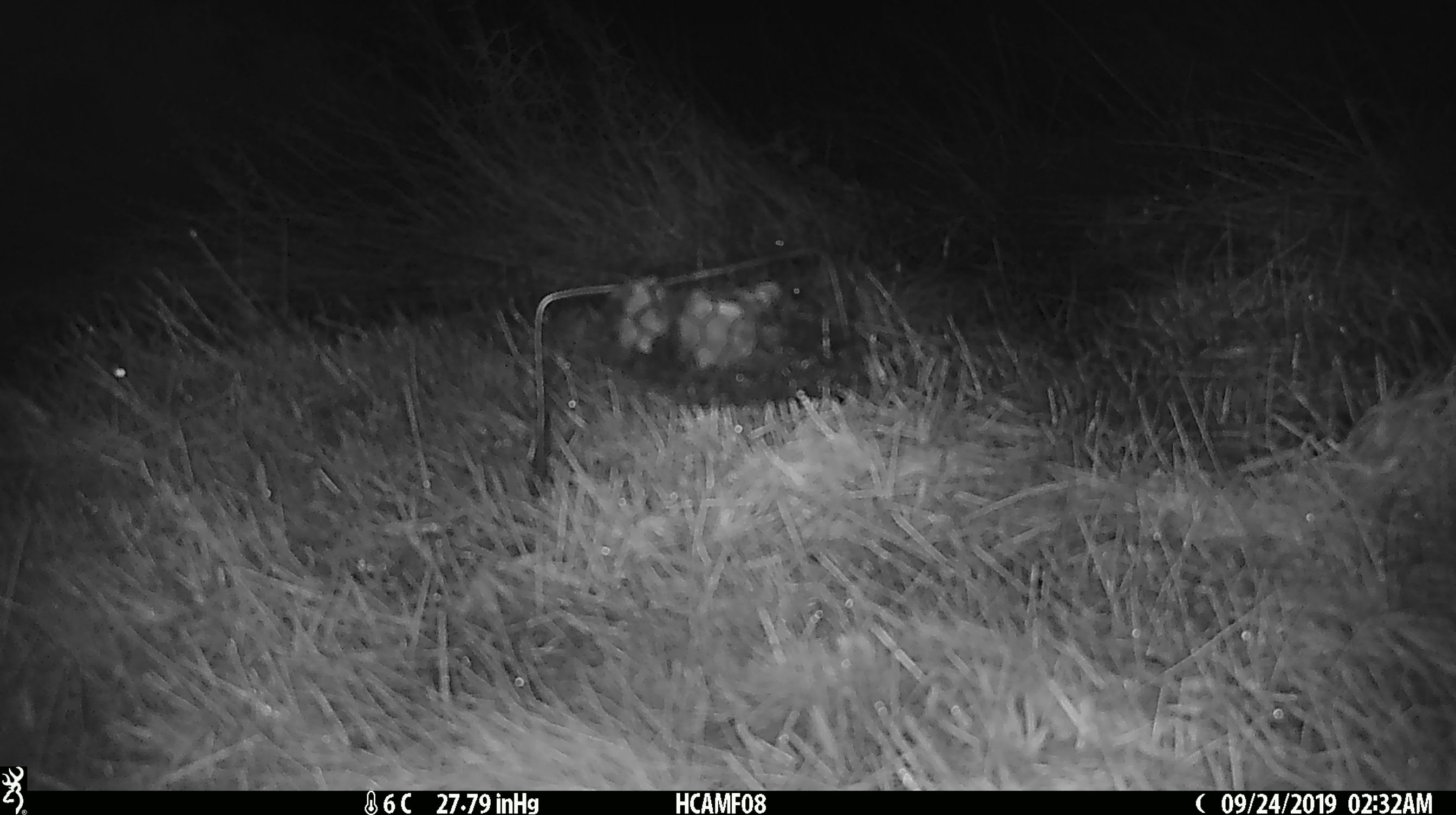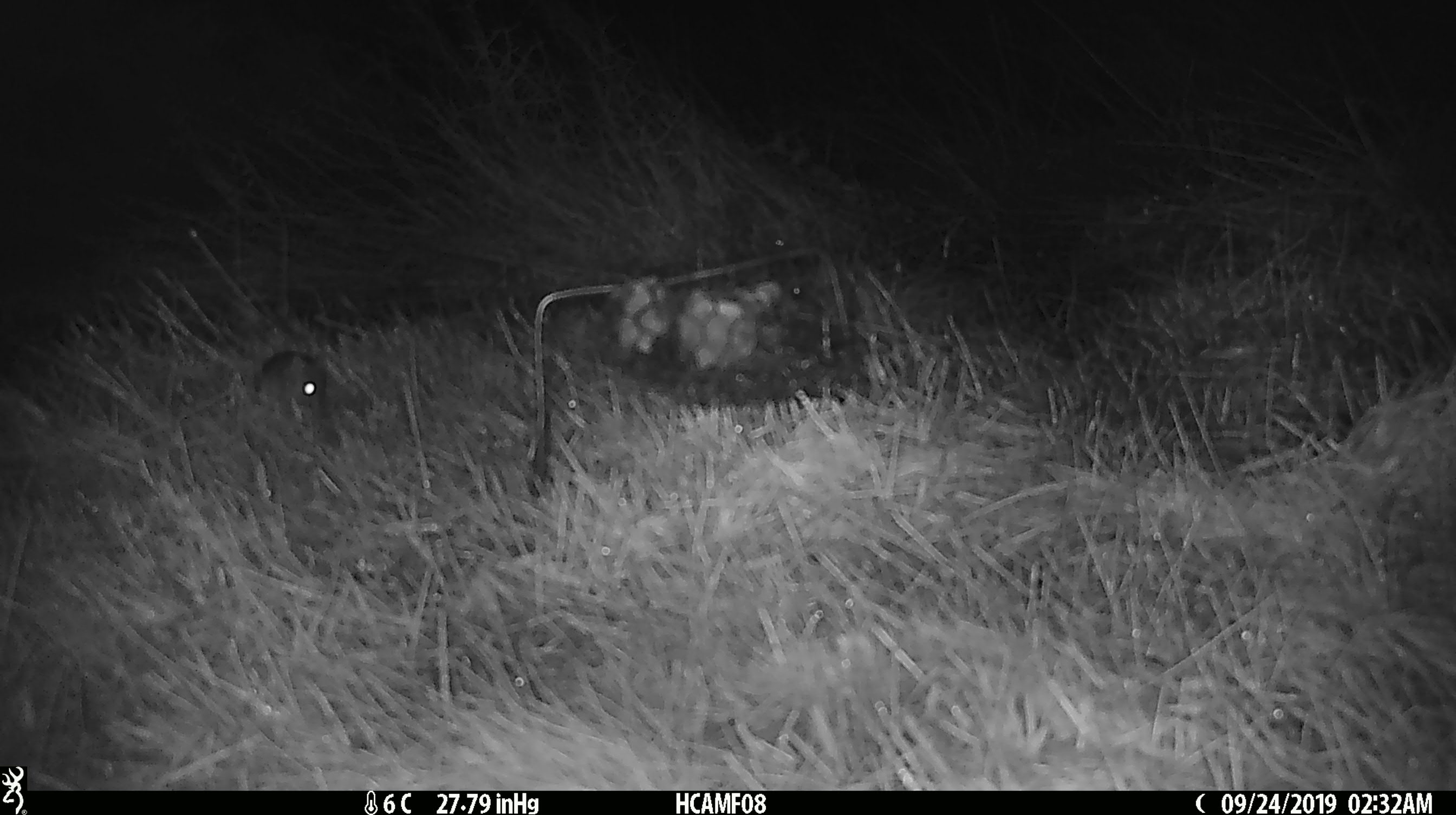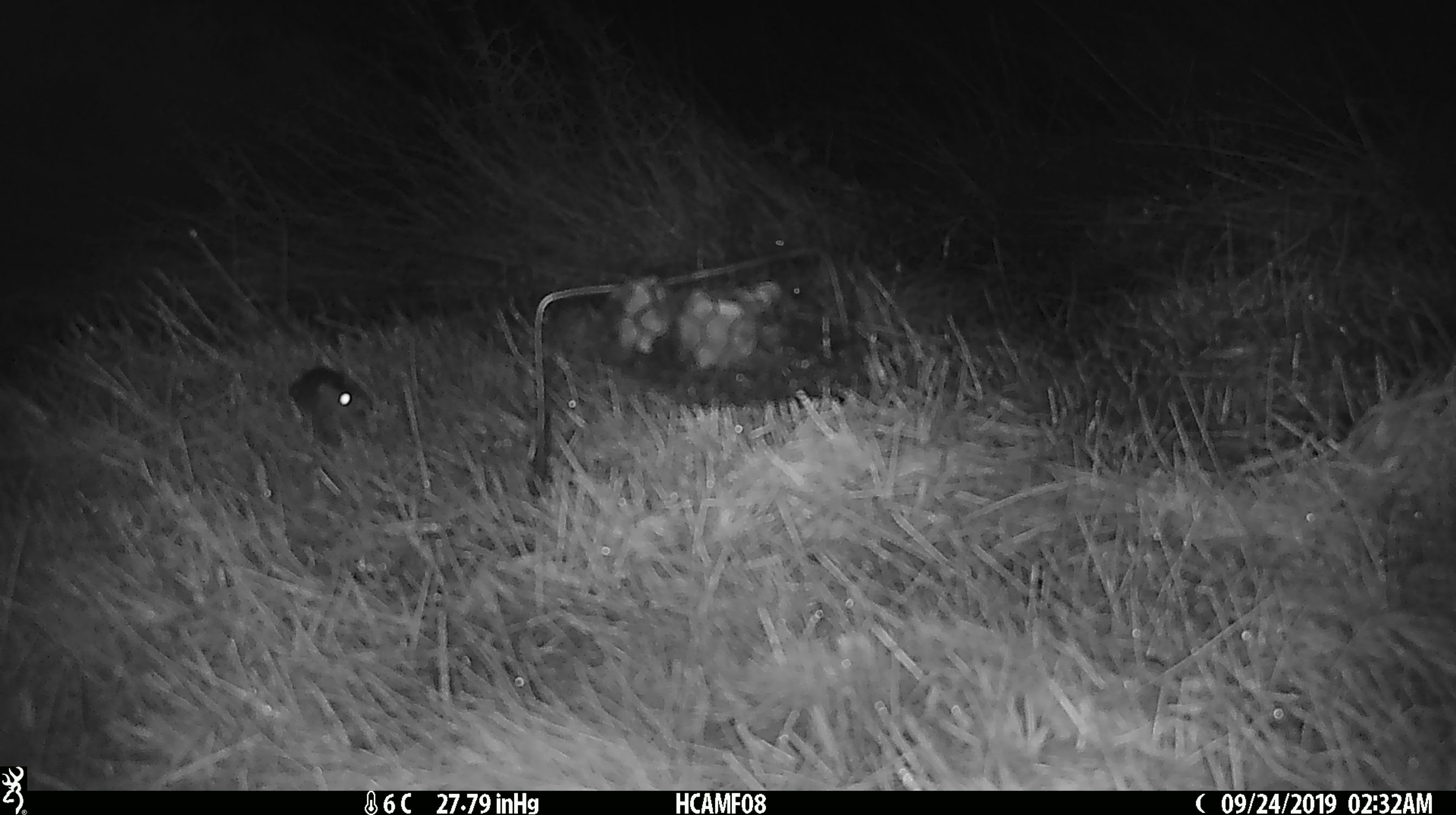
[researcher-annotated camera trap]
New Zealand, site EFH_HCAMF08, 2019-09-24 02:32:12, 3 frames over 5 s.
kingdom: Animalia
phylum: Chordata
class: Mammalia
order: Rodentia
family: Muridae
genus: Mus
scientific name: Mus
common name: mouse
Mouse (Mus).